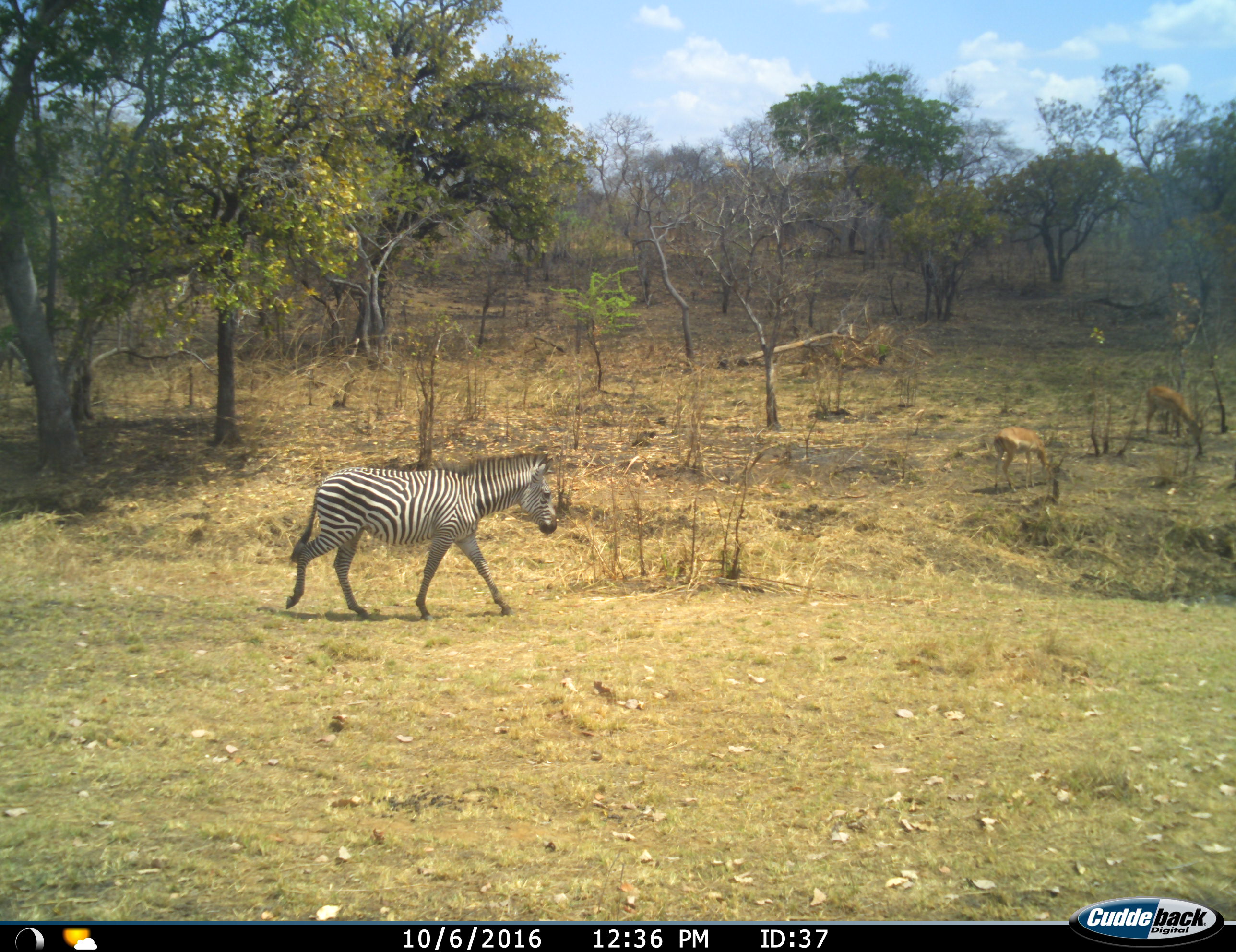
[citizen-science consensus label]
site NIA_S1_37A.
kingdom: Animalia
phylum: Chordata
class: Mammalia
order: Artiodactyla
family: Bovidae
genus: Aepyceros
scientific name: Aepyceros melampus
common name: impala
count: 2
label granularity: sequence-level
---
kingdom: Animalia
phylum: Chordata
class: Mammalia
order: Perissodactyla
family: Equidae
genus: Equus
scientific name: Equus quagga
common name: plains zebra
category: zebraplains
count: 1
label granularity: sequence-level